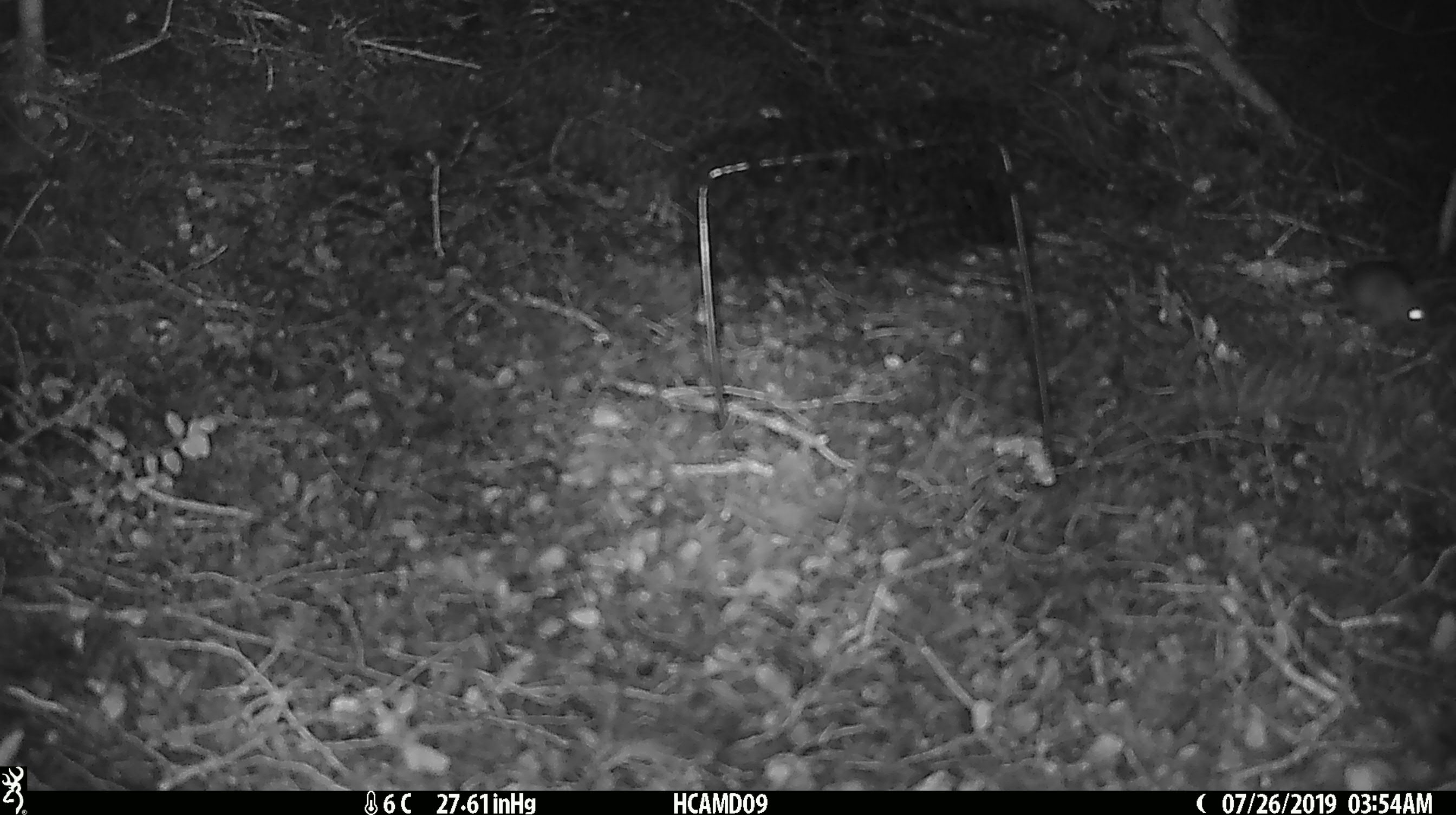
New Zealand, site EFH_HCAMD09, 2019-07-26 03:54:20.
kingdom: Animalia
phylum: Chordata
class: Mammalia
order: Rodentia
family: Muridae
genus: Mus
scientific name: Mus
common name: mouse